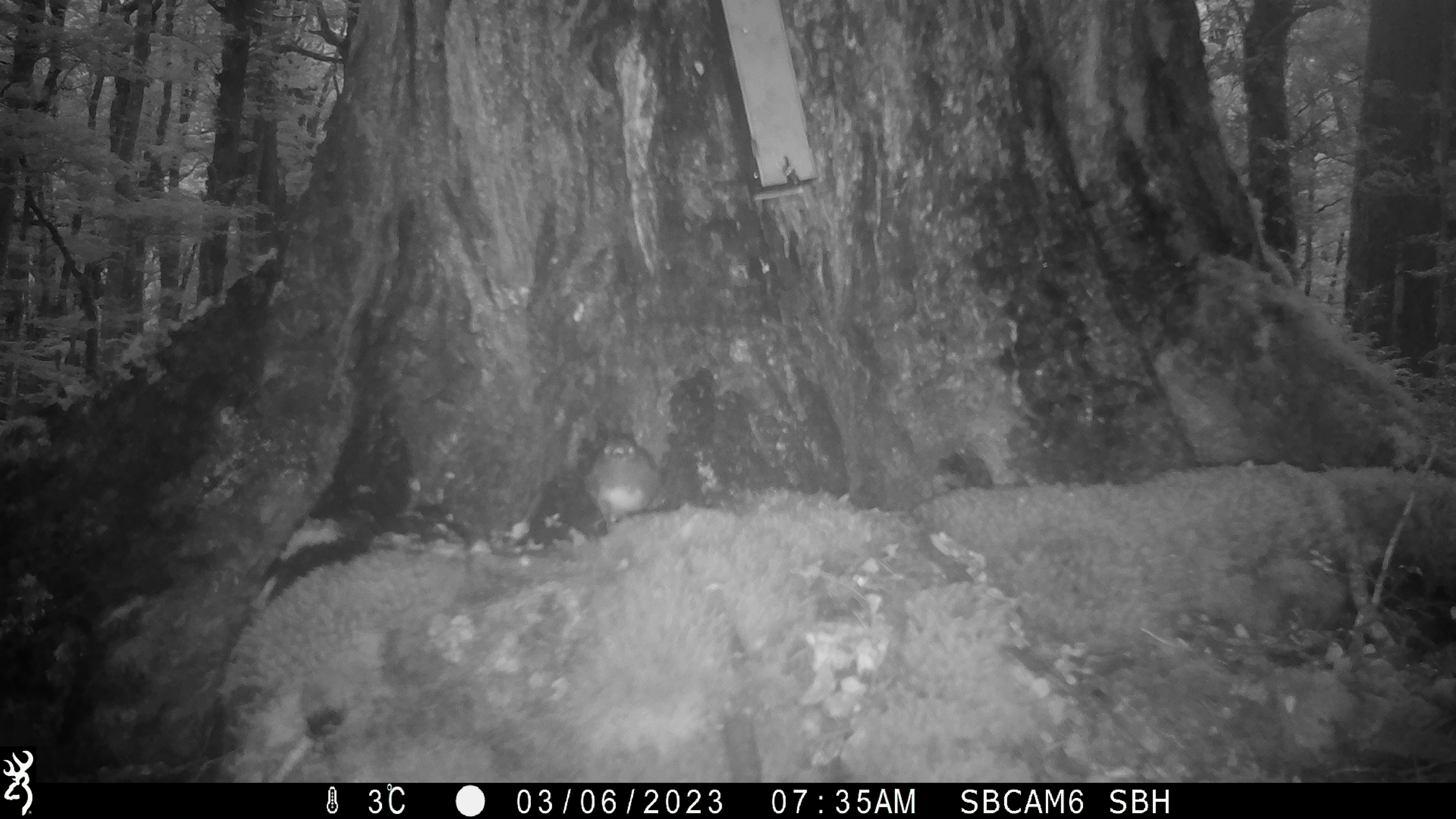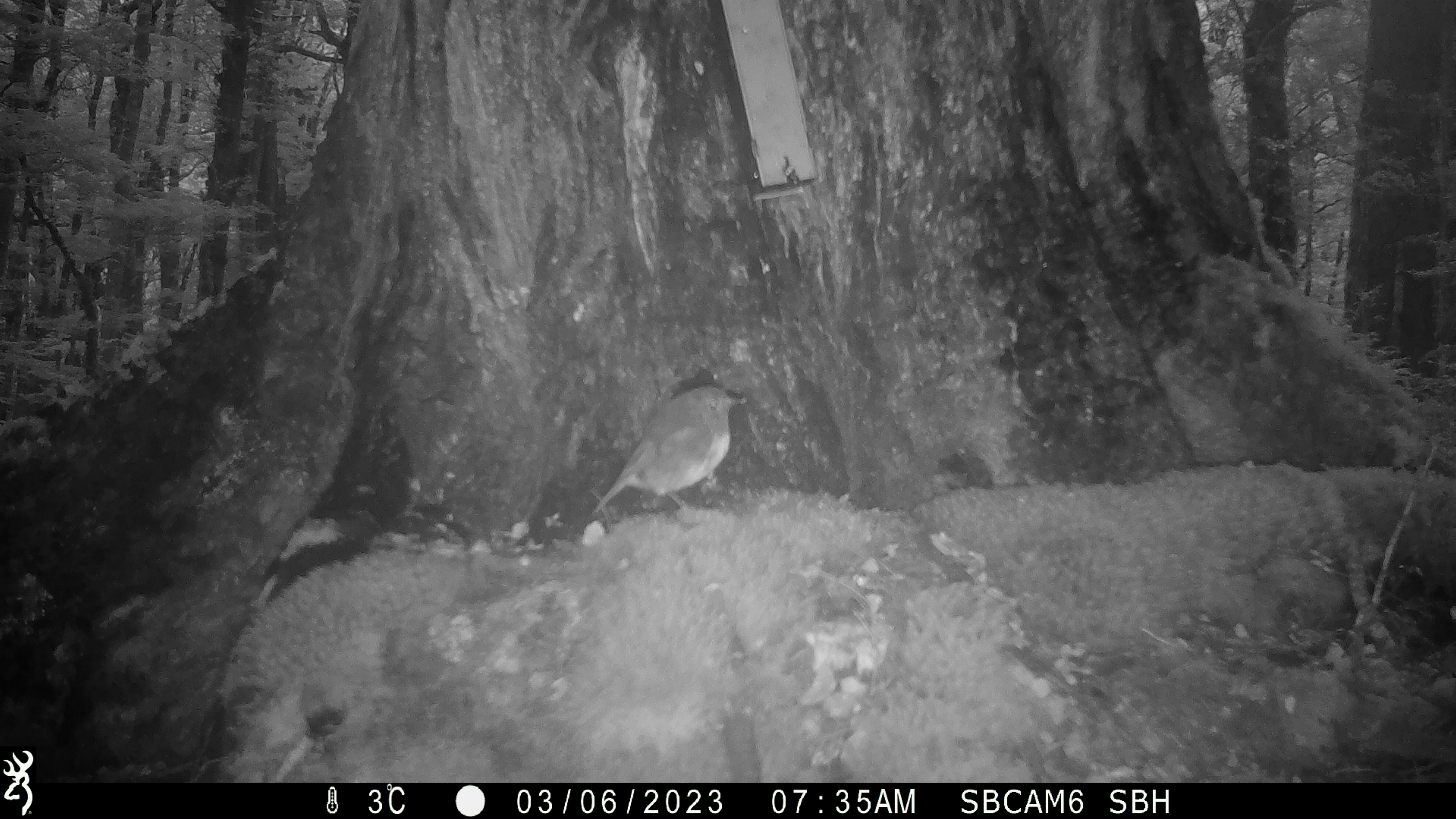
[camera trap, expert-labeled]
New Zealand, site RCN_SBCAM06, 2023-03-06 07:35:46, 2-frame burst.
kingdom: Animalia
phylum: Chordata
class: Aves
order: Passeriformes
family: Petroicidae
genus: Petroica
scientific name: Petroica australis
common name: new zealand robin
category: robin